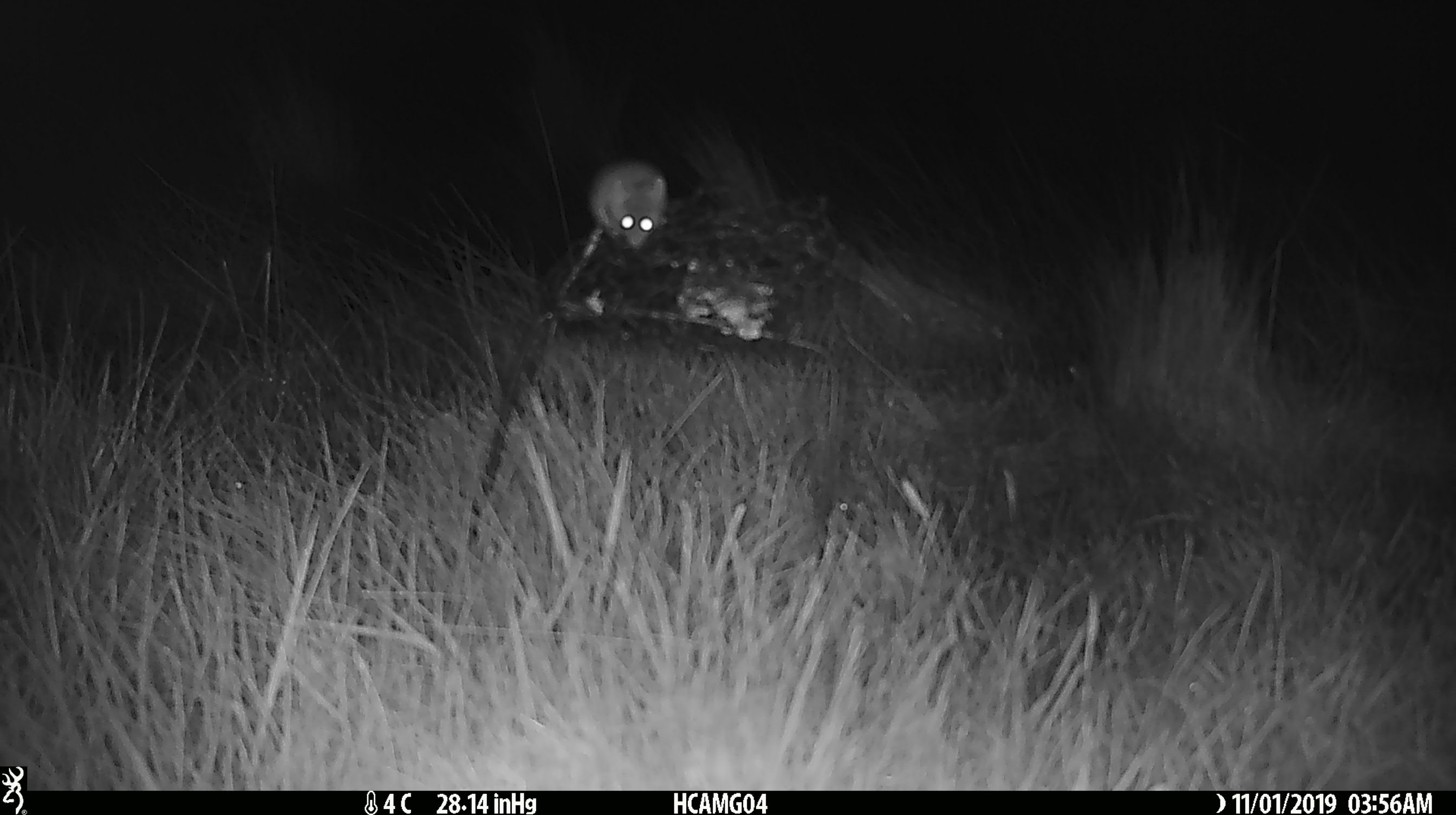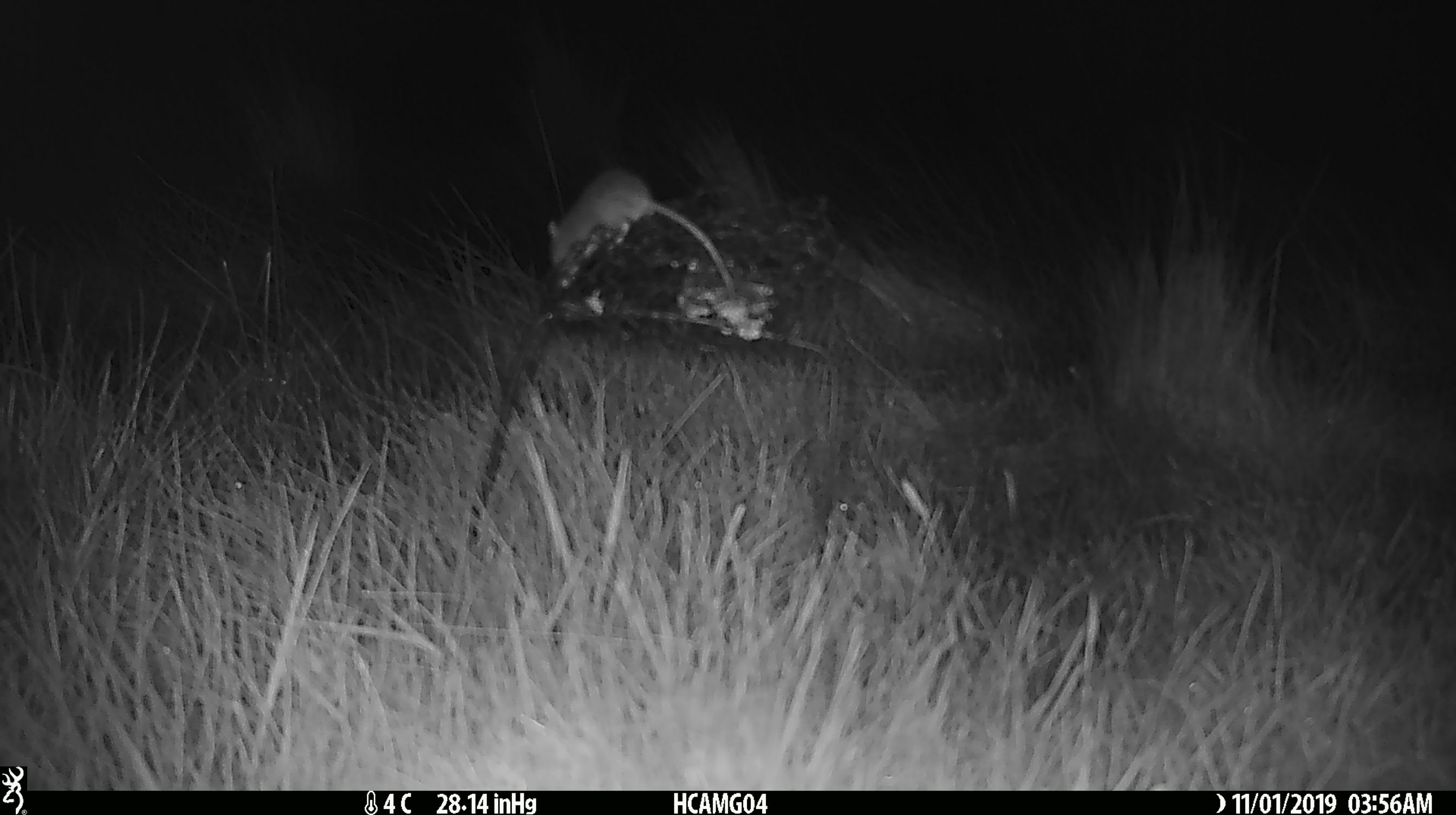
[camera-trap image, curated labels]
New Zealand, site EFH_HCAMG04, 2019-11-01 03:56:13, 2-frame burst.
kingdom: Animalia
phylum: Chordata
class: Mammalia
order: Rodentia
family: Muridae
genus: Mus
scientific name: Mus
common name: mouse